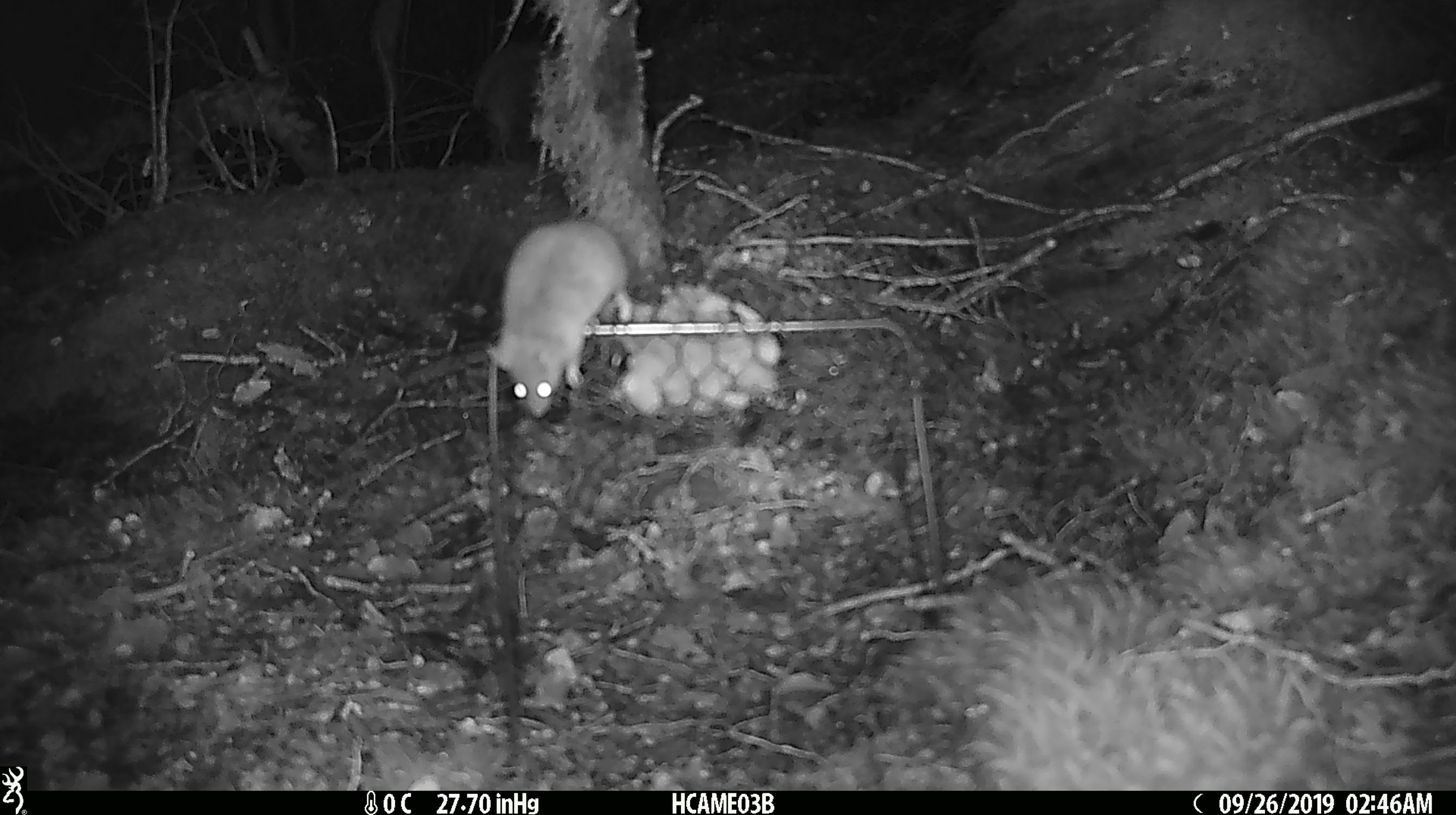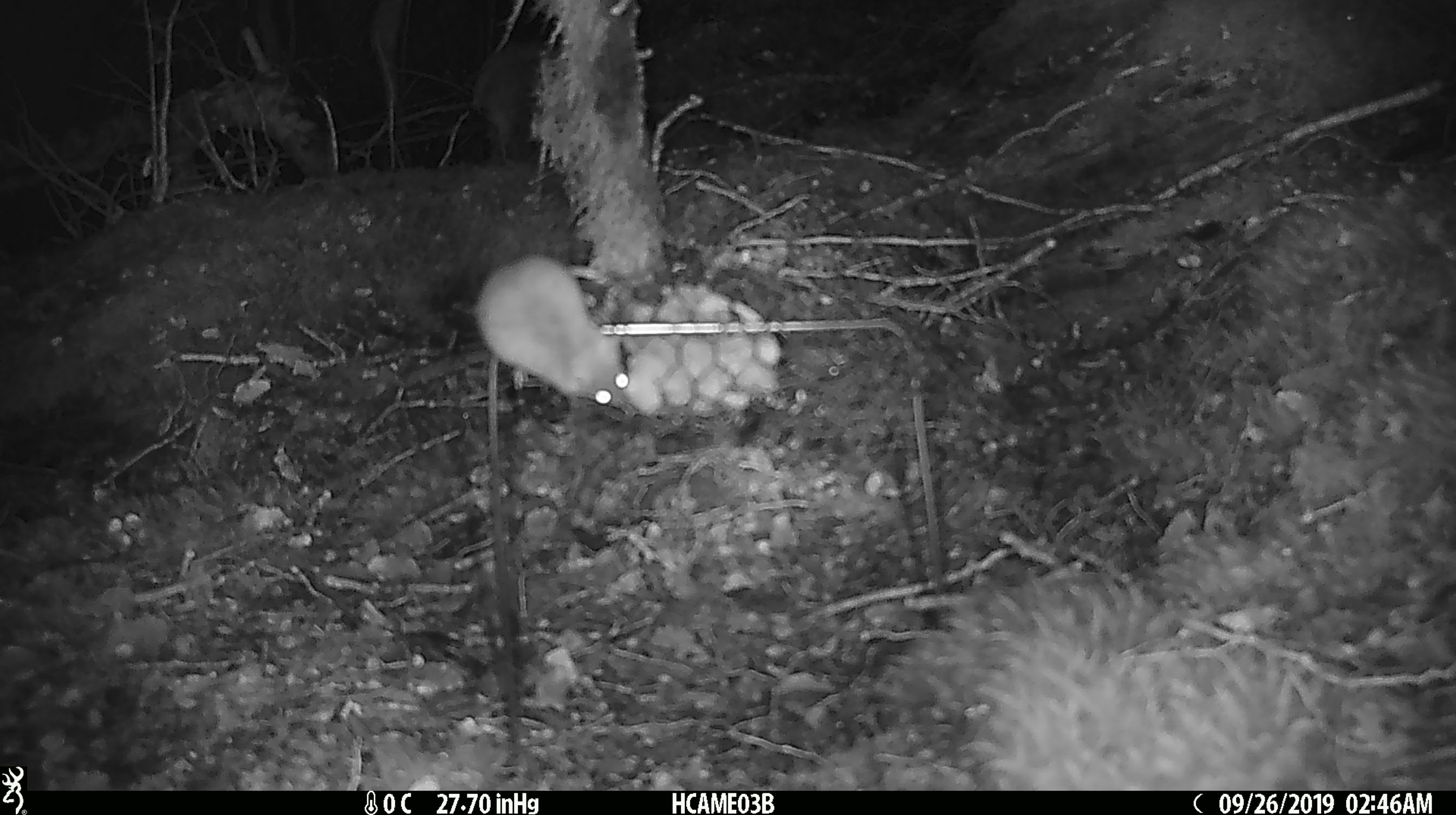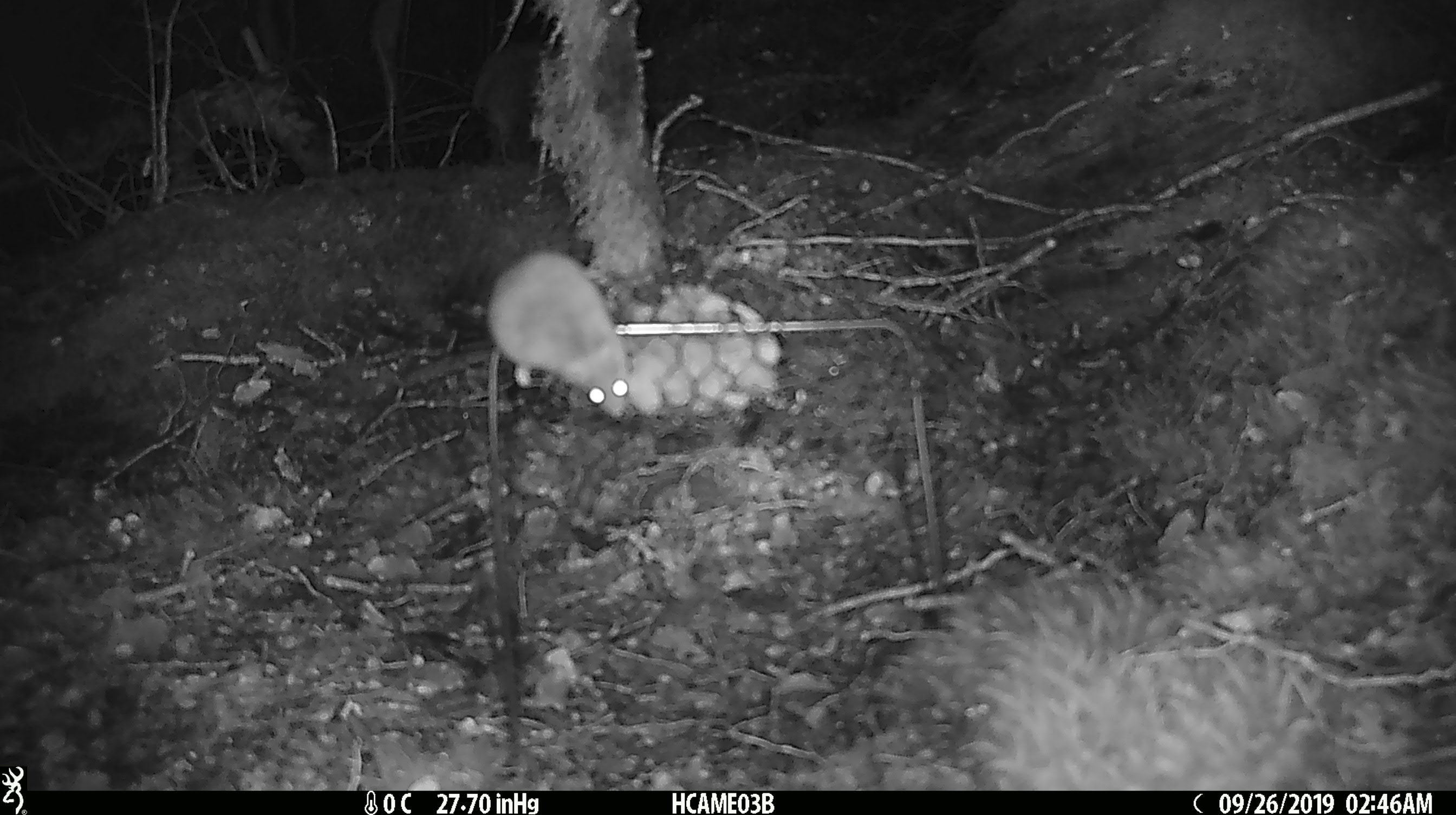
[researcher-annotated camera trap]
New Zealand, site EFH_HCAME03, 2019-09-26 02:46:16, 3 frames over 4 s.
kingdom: Animalia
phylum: Chordata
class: Mammalia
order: Rodentia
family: Muridae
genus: Mus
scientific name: Mus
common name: mouse